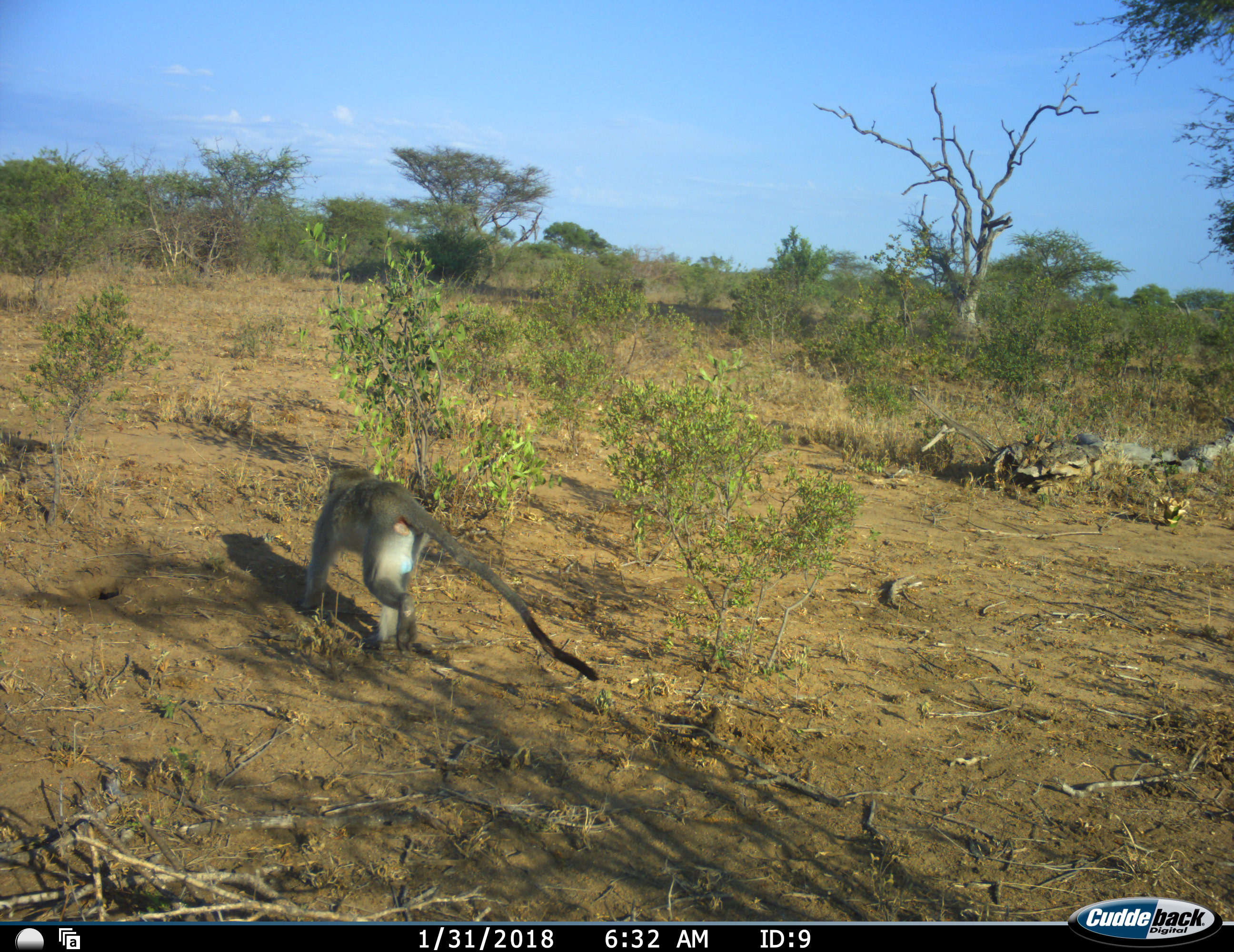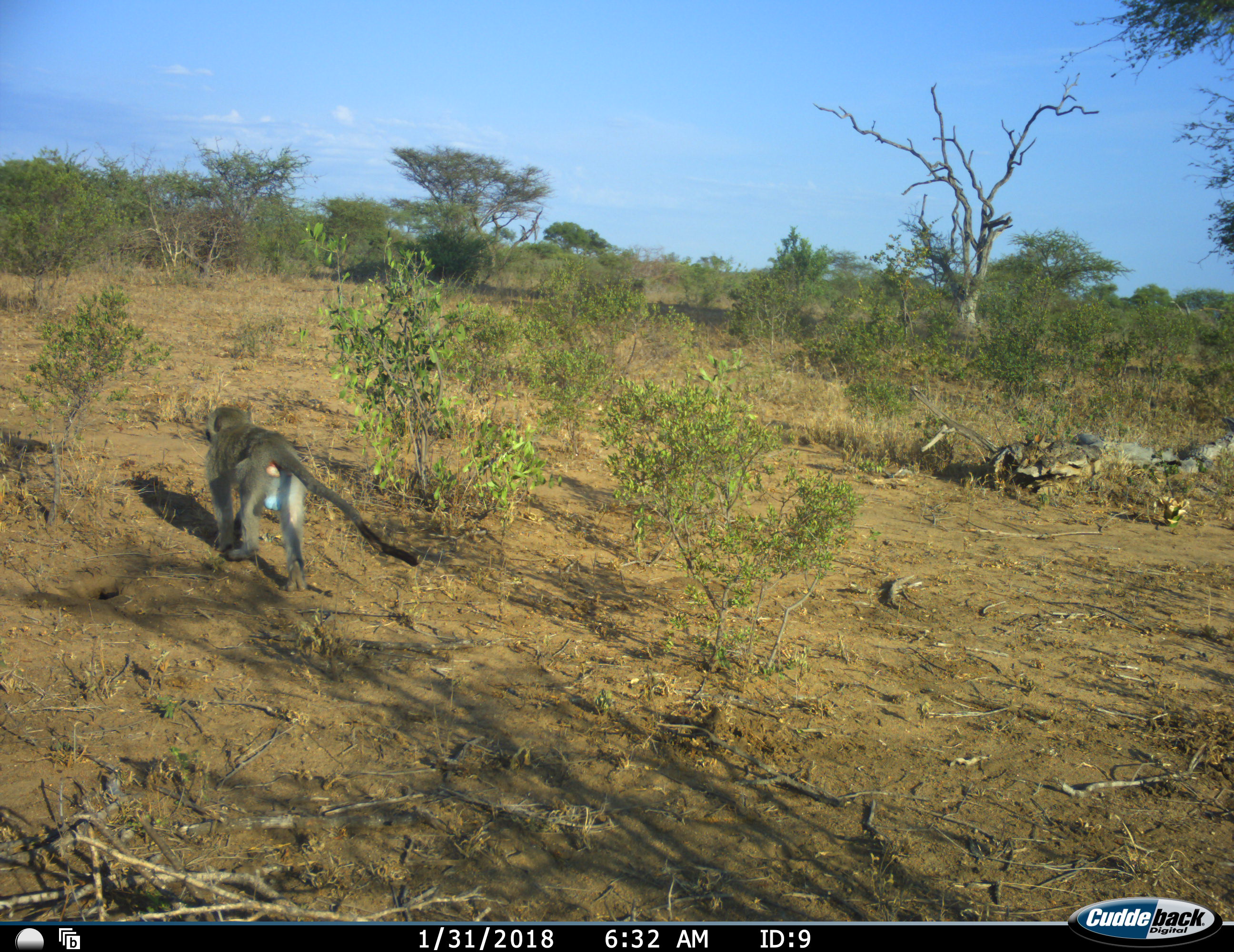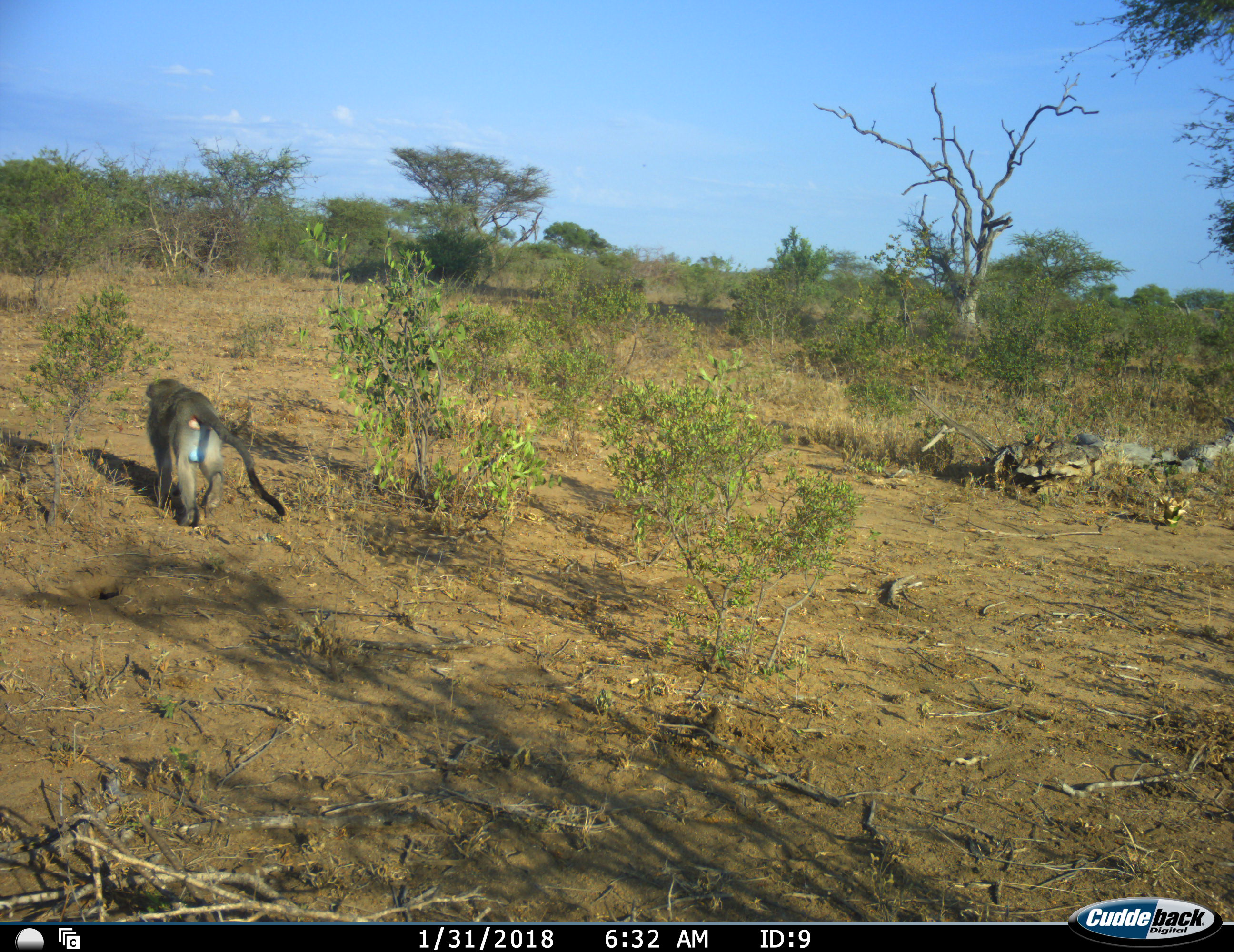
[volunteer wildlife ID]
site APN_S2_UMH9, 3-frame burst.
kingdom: Animalia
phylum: Chordata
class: Mammalia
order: Primates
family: Cercopithecidae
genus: Chlorocebus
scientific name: Chlorocebus pygerythrus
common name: vervet monkey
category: monkeyvervet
Monkeyvervet (vervet monkey) (Chlorocebus pygerythrus), count 1. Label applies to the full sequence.